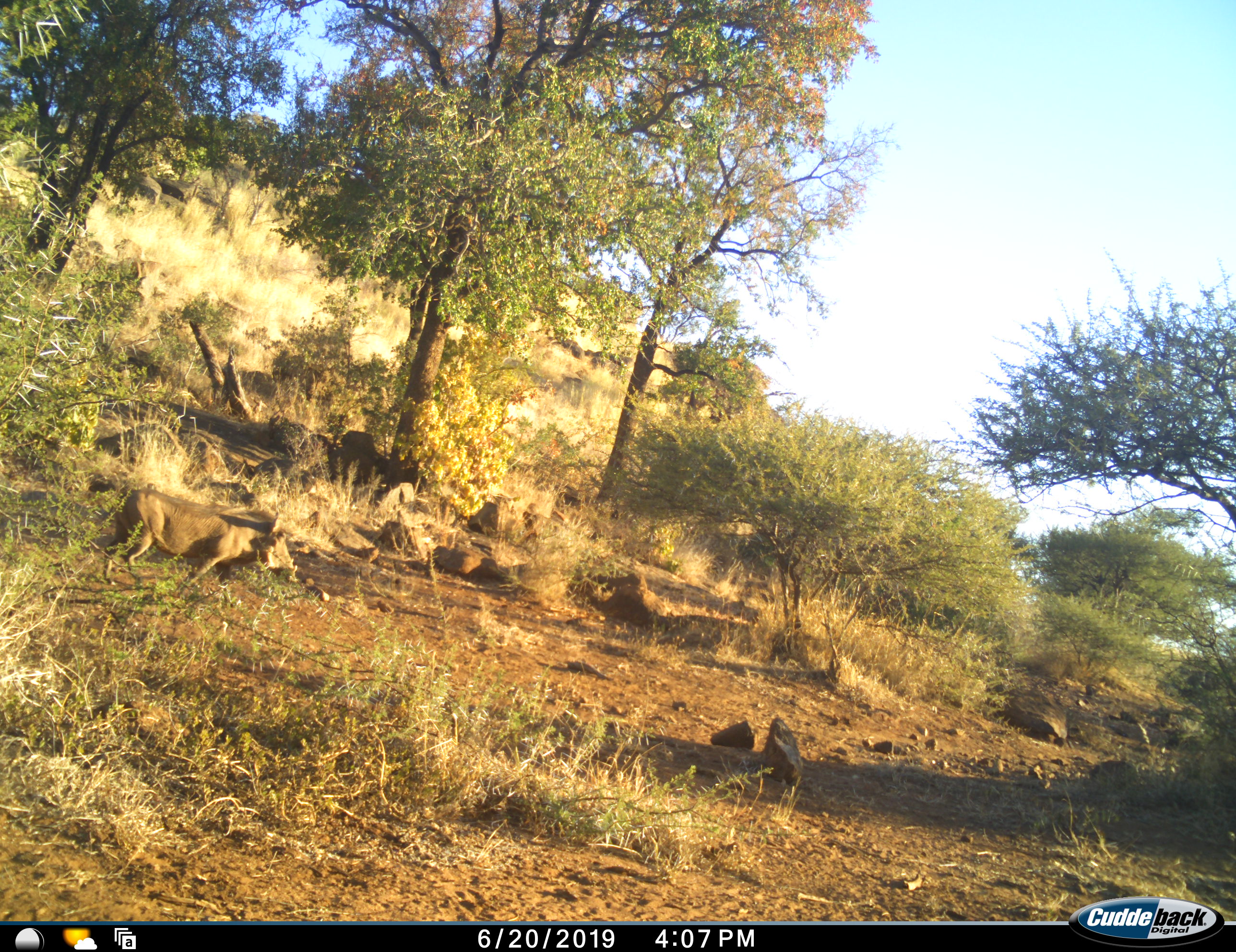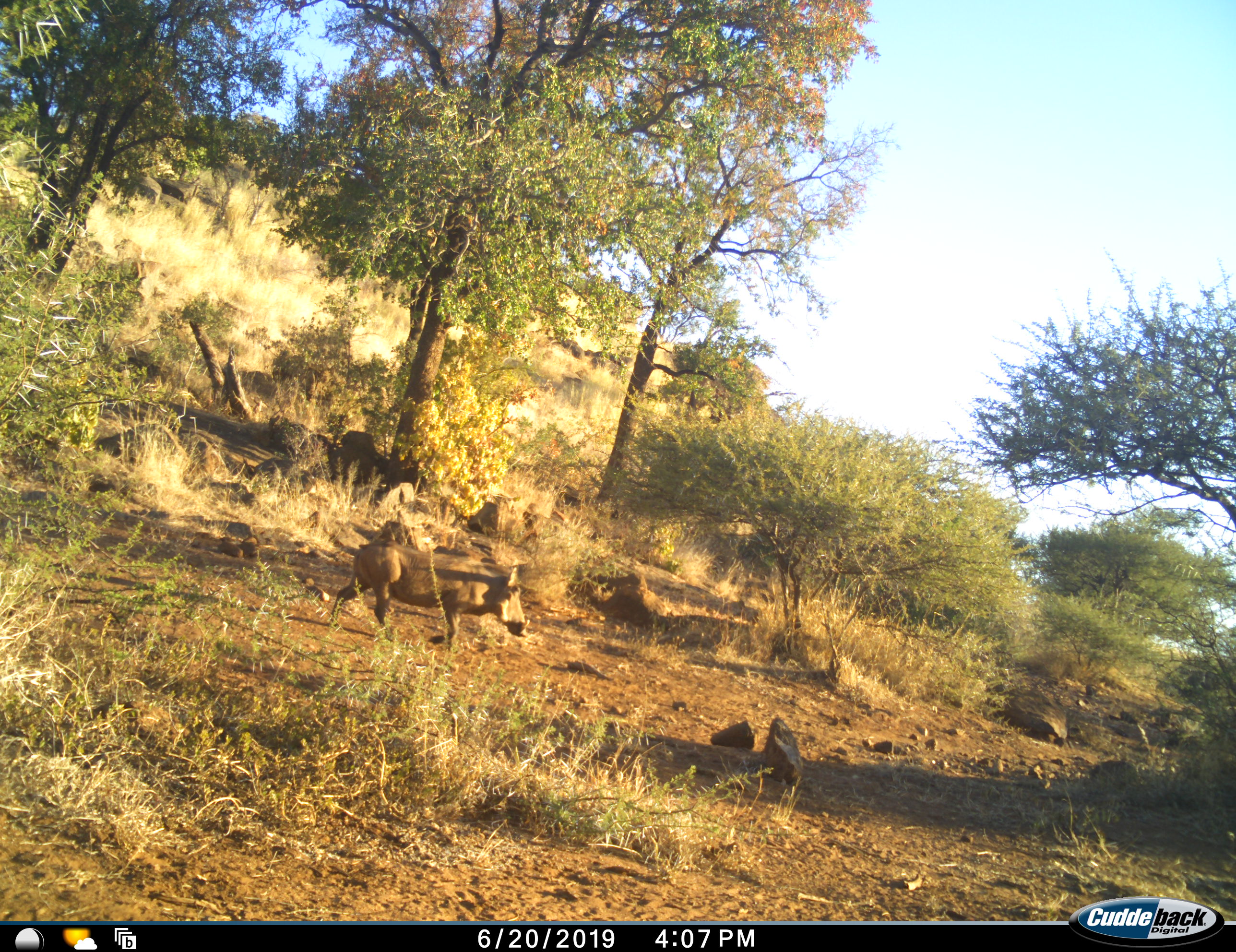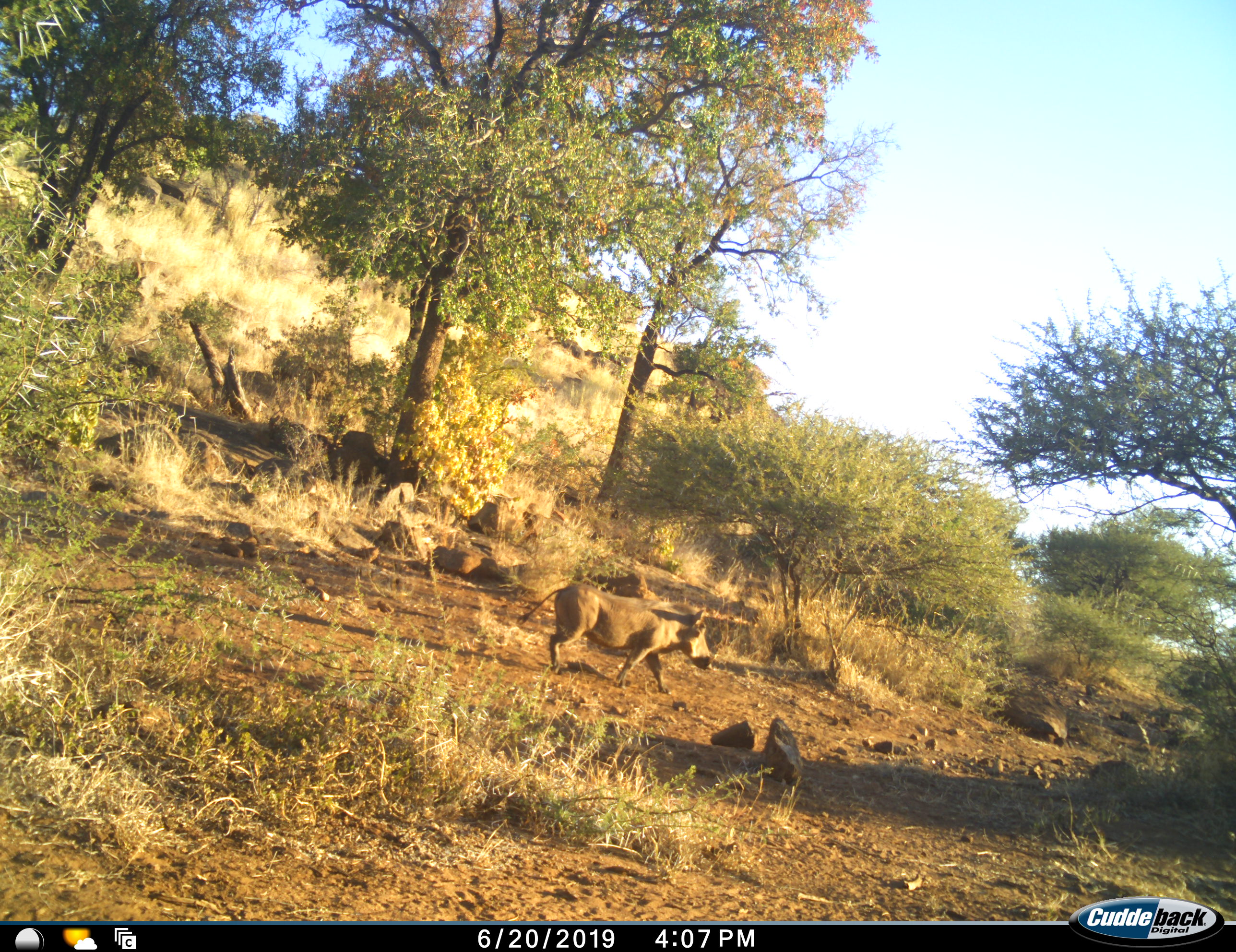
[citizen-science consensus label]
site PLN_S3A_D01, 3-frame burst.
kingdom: Animalia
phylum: Chordata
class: Mammalia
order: Artiodactyla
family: Suidae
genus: Phacochoerus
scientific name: Phacochoerus africanus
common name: warthog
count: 1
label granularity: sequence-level